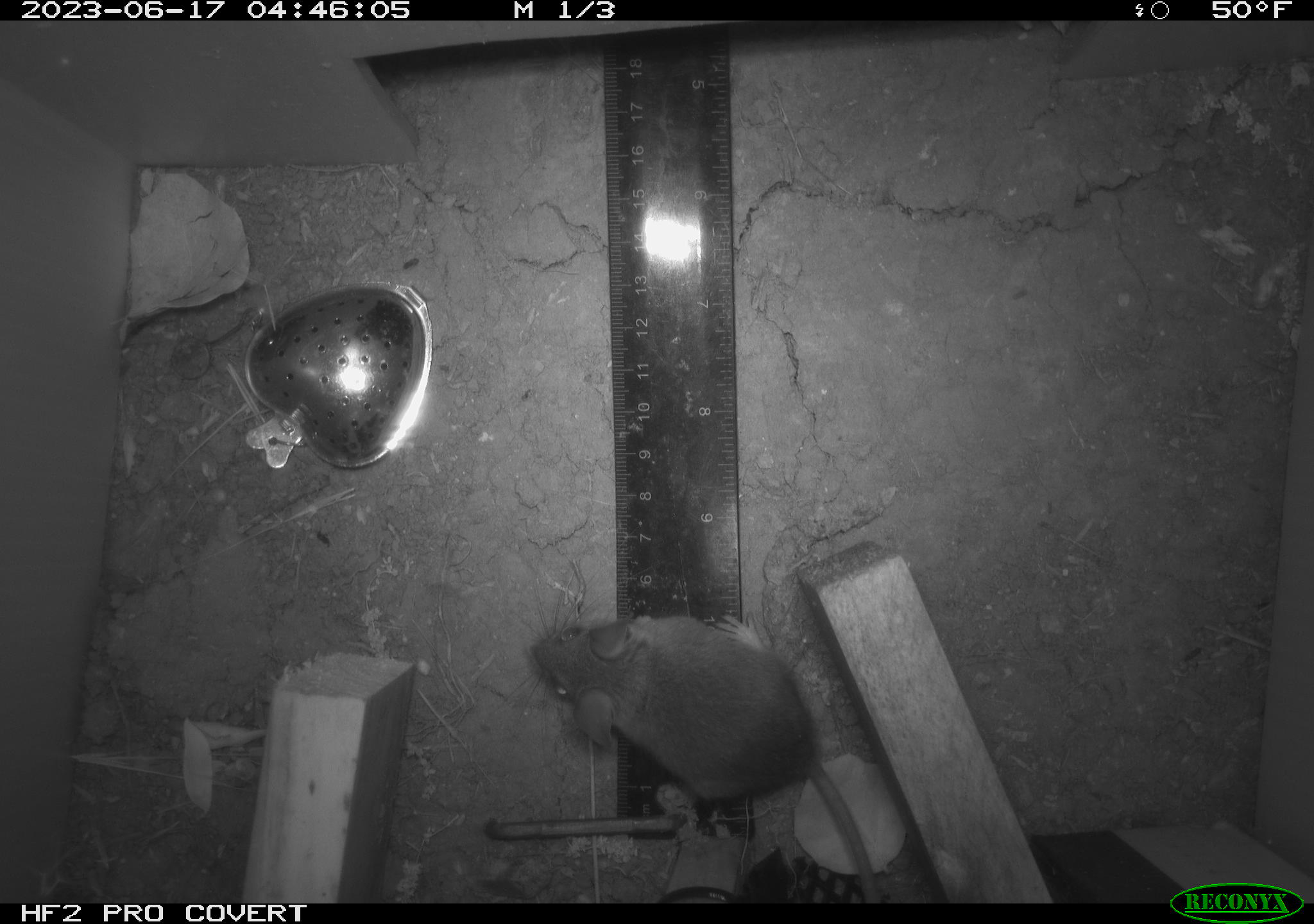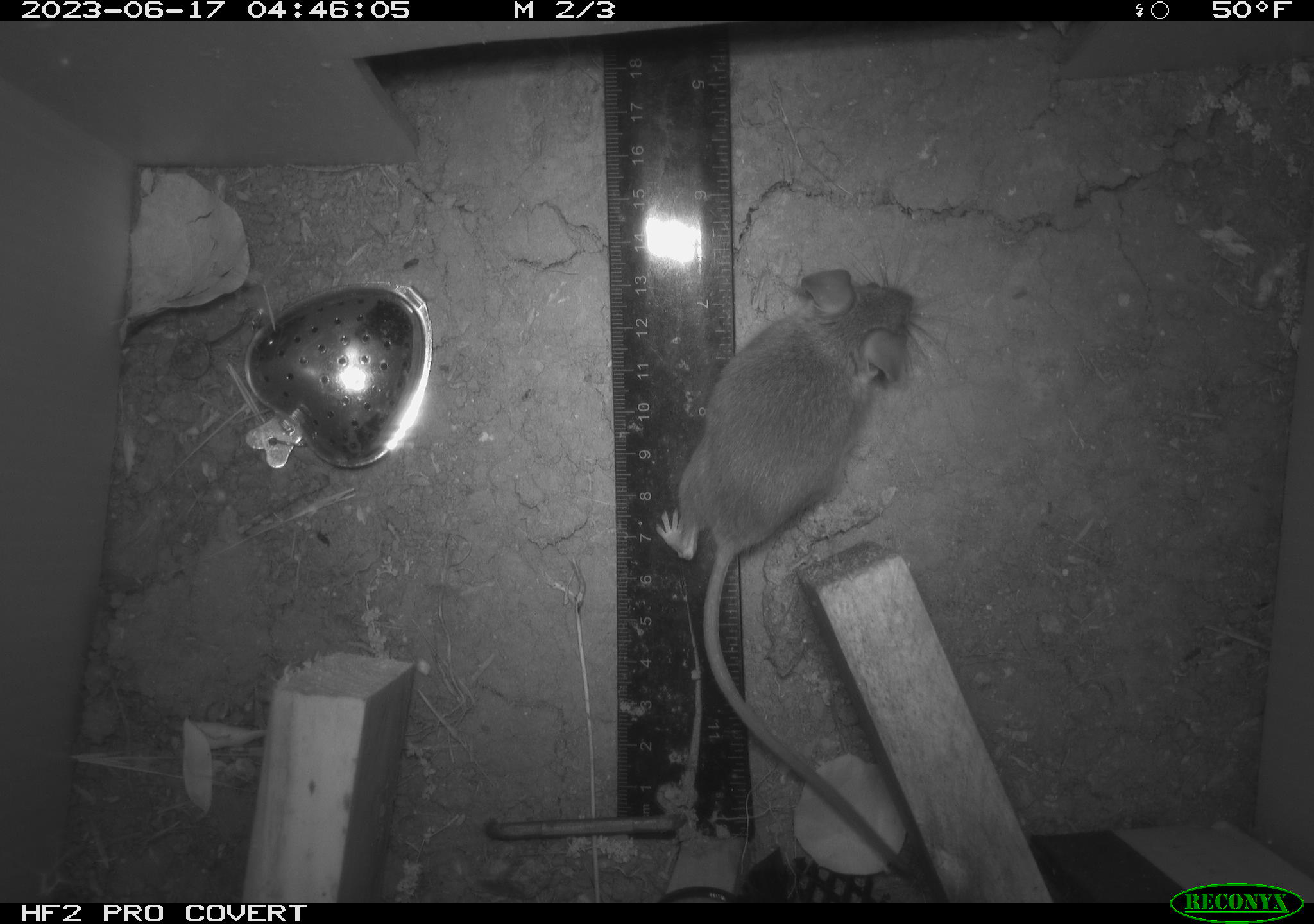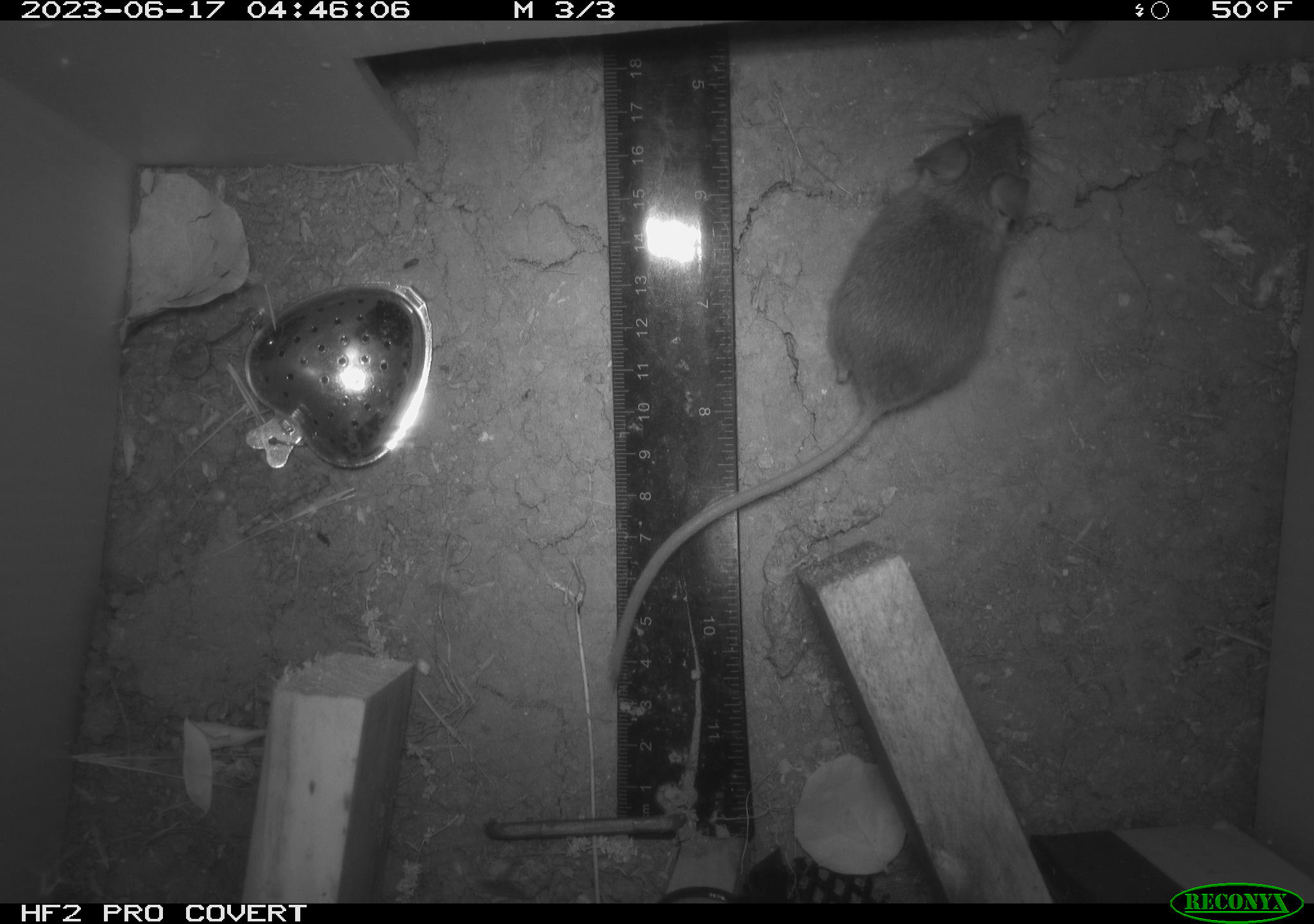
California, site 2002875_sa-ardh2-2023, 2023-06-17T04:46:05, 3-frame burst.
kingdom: Animalia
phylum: Chordata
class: Mammalia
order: Rodentia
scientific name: Rodentia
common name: mouse species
Mouse species (Rodentia).